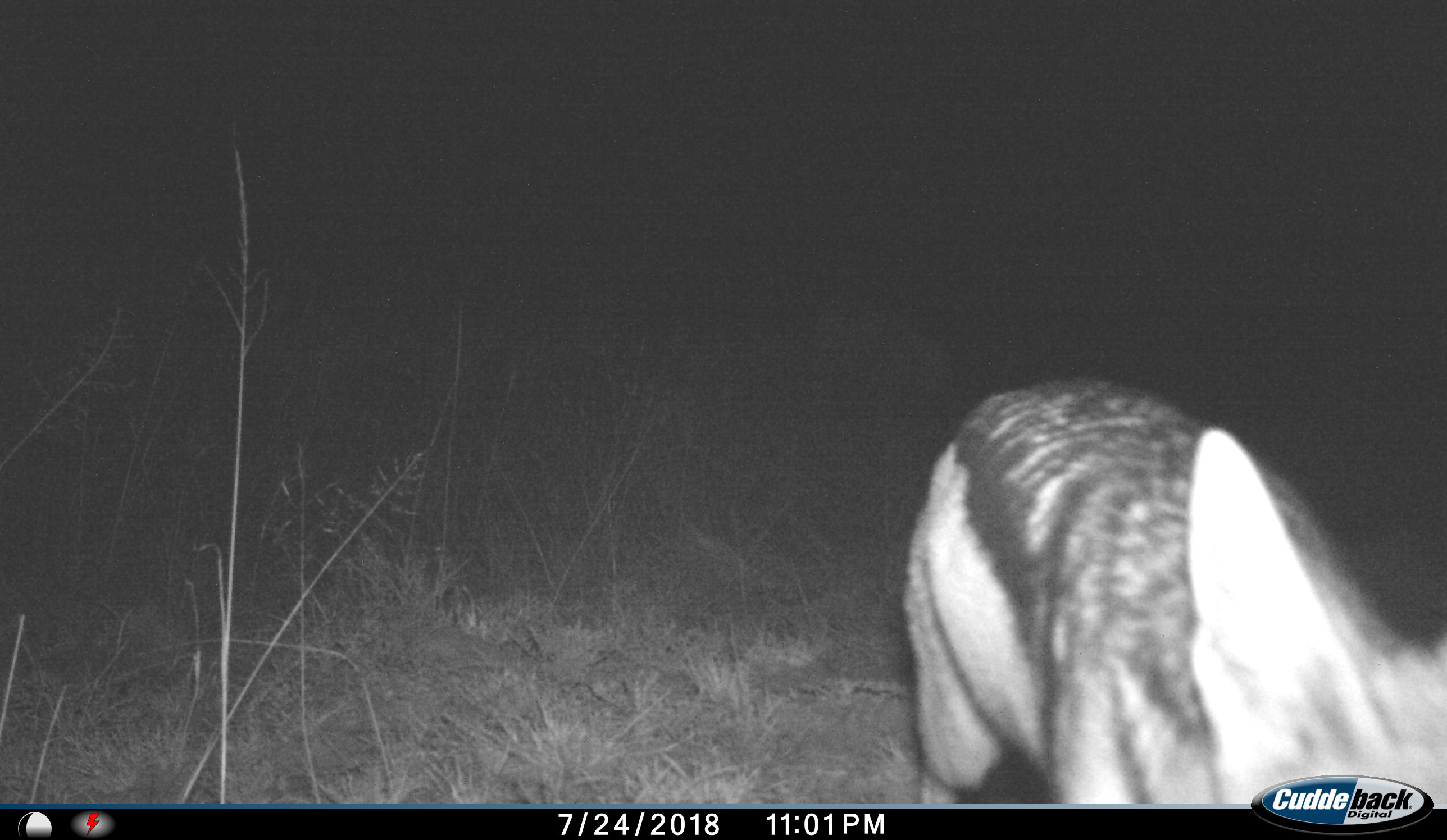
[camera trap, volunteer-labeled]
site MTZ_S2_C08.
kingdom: Animalia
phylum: Chordata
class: Mammalia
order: Carnivora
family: Canidae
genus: Lupulella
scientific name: Lupulella mesomelas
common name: black-backed jackal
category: jackalblackbacked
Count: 1.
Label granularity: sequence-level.